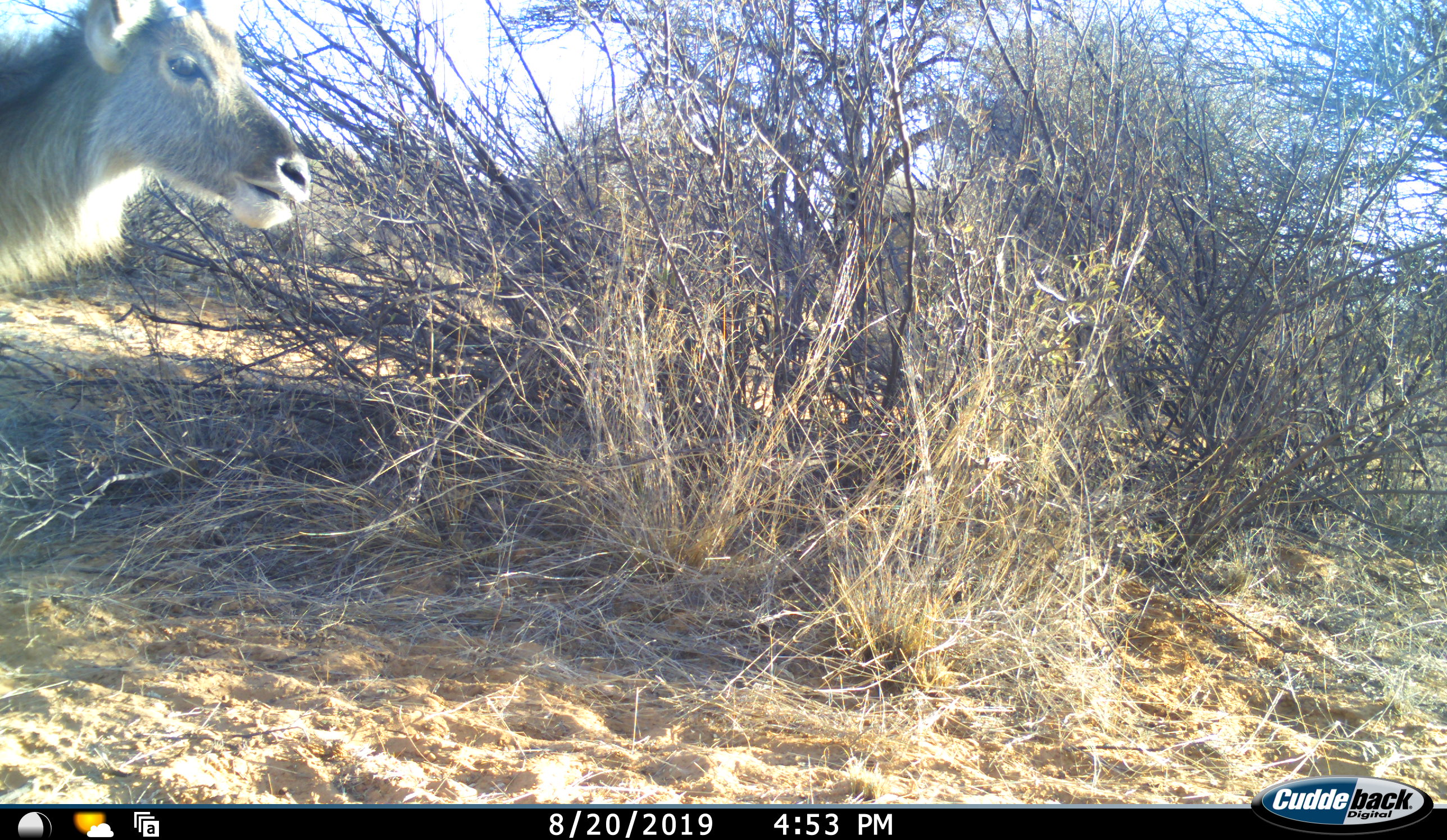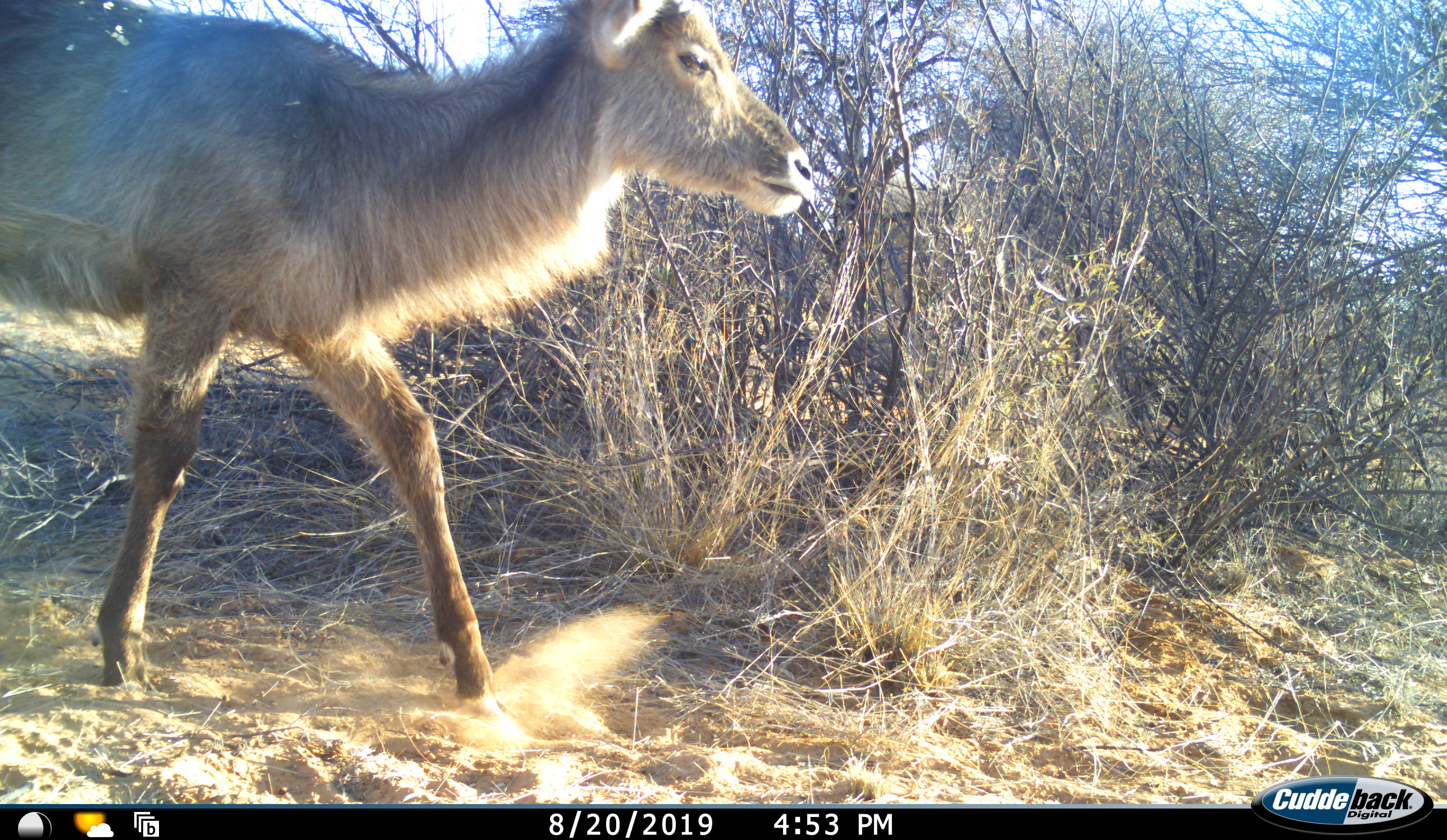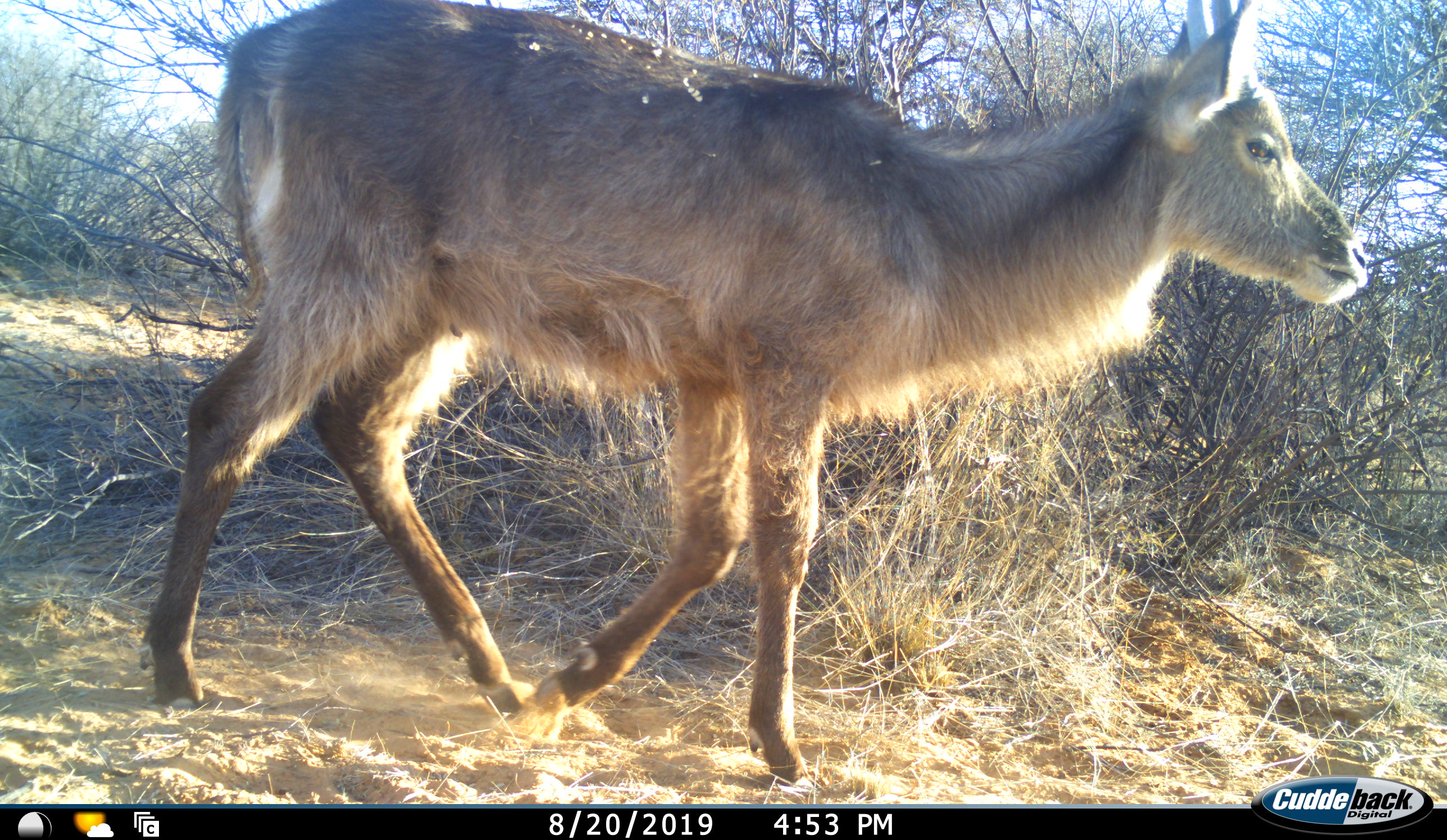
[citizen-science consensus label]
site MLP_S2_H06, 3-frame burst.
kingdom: Animalia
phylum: Chordata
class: Mammalia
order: Artiodactyla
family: Bovidae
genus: Kobus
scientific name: Kobus ellipsiprymnus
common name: waterbuck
Waterbuck (Kobus ellipsiprymnus), count 1. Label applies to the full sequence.